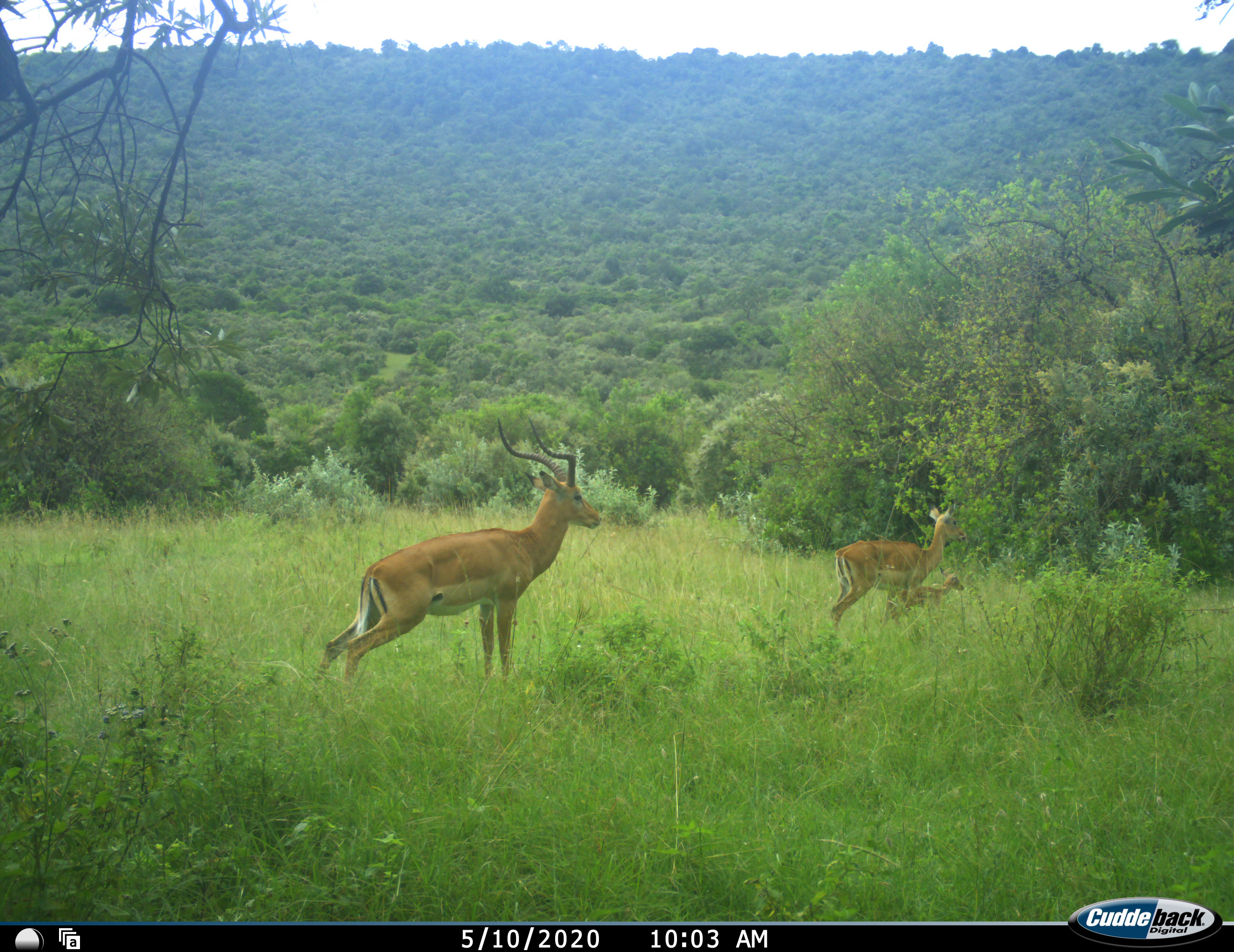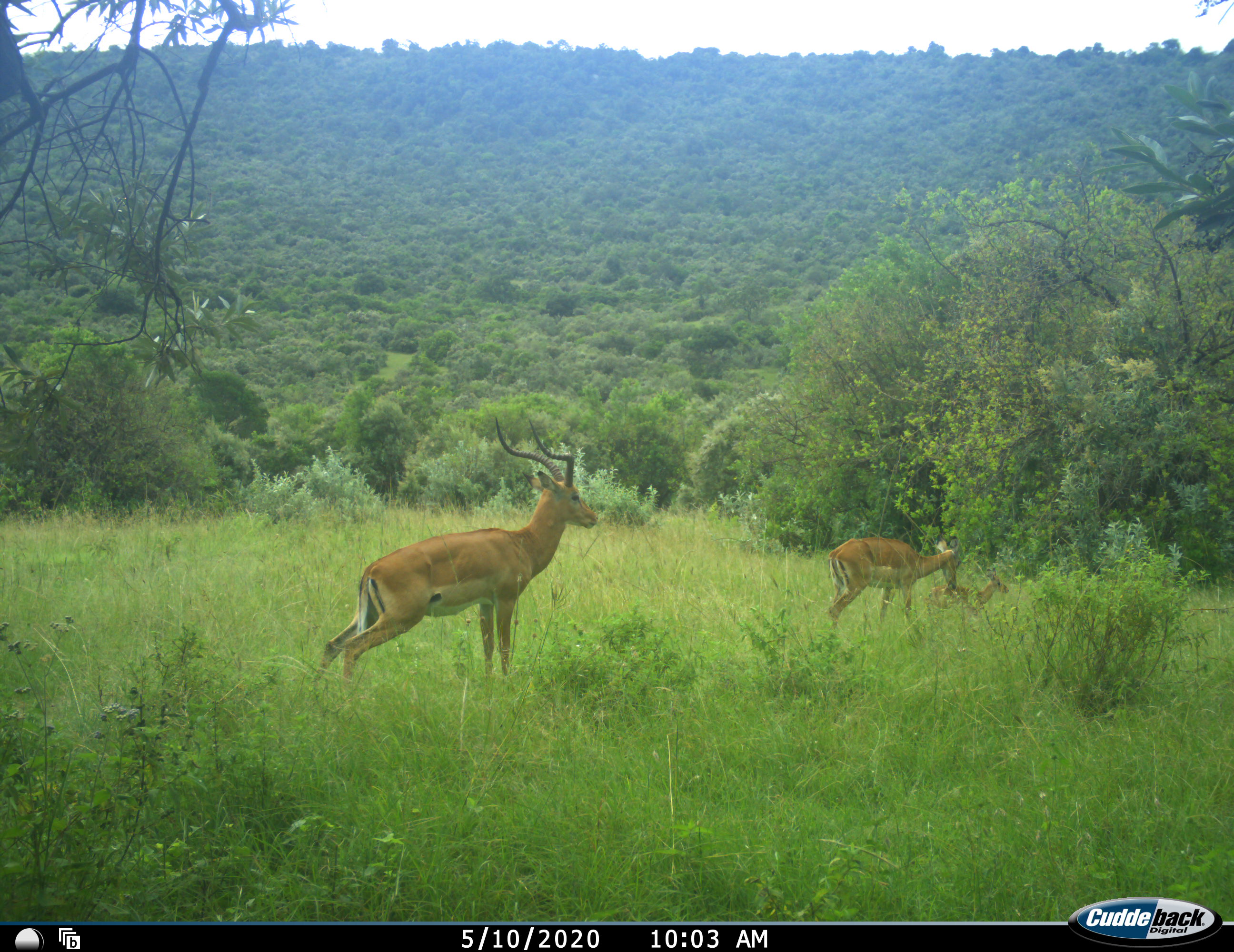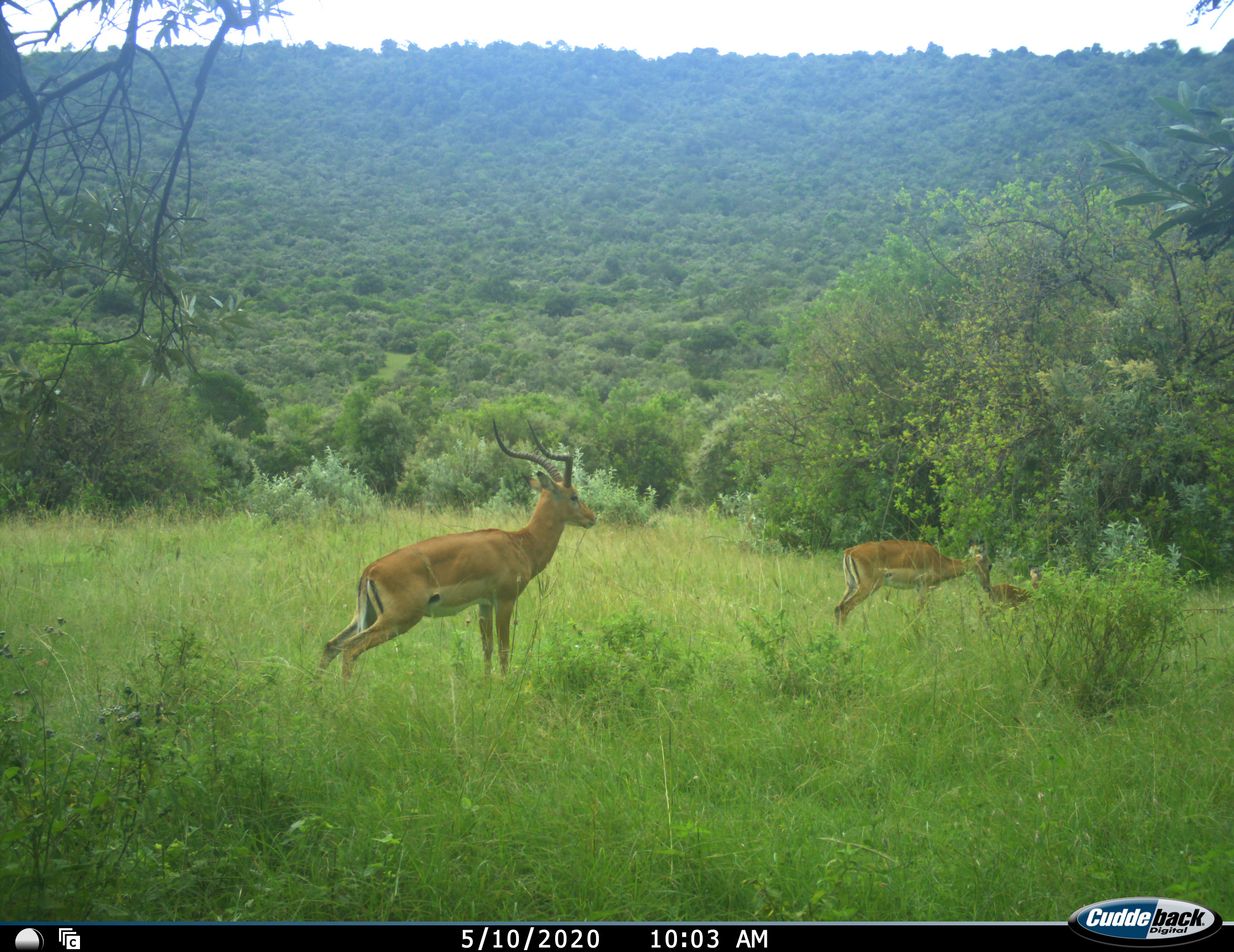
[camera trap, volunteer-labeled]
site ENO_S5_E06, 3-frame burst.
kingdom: Animalia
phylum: Chordata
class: Mammalia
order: Artiodactyla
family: Bovidae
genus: Aepyceros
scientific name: Aepyceros melampus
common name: impala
Impala (Aepyceros melampus), count 3. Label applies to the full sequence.